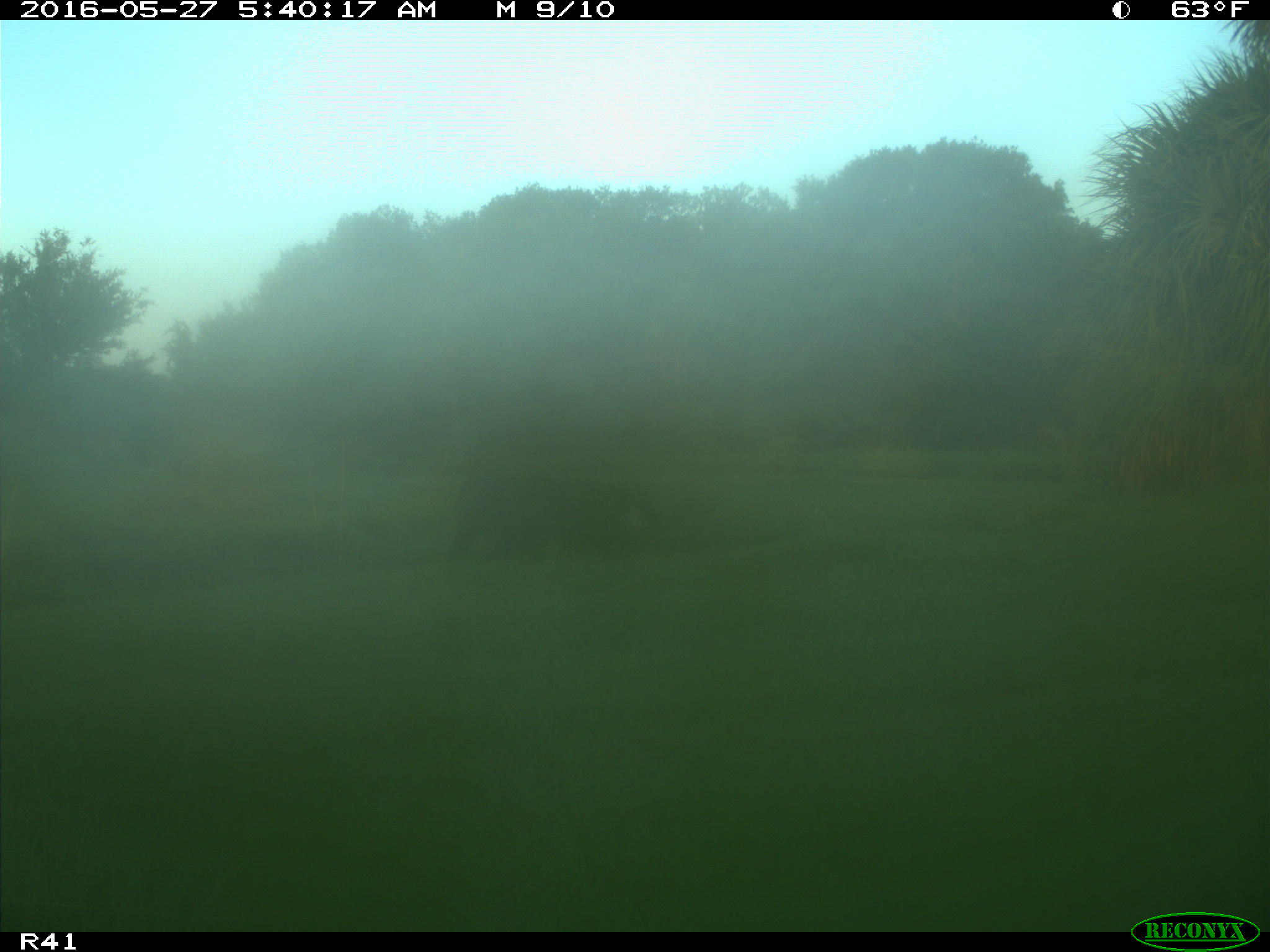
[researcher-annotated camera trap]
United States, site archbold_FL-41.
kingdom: Animalia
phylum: Chordata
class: Mammalia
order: Artiodactyla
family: Bovidae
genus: Bos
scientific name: Bos taurus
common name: domestic cow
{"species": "Bos taurus (domestic cow)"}